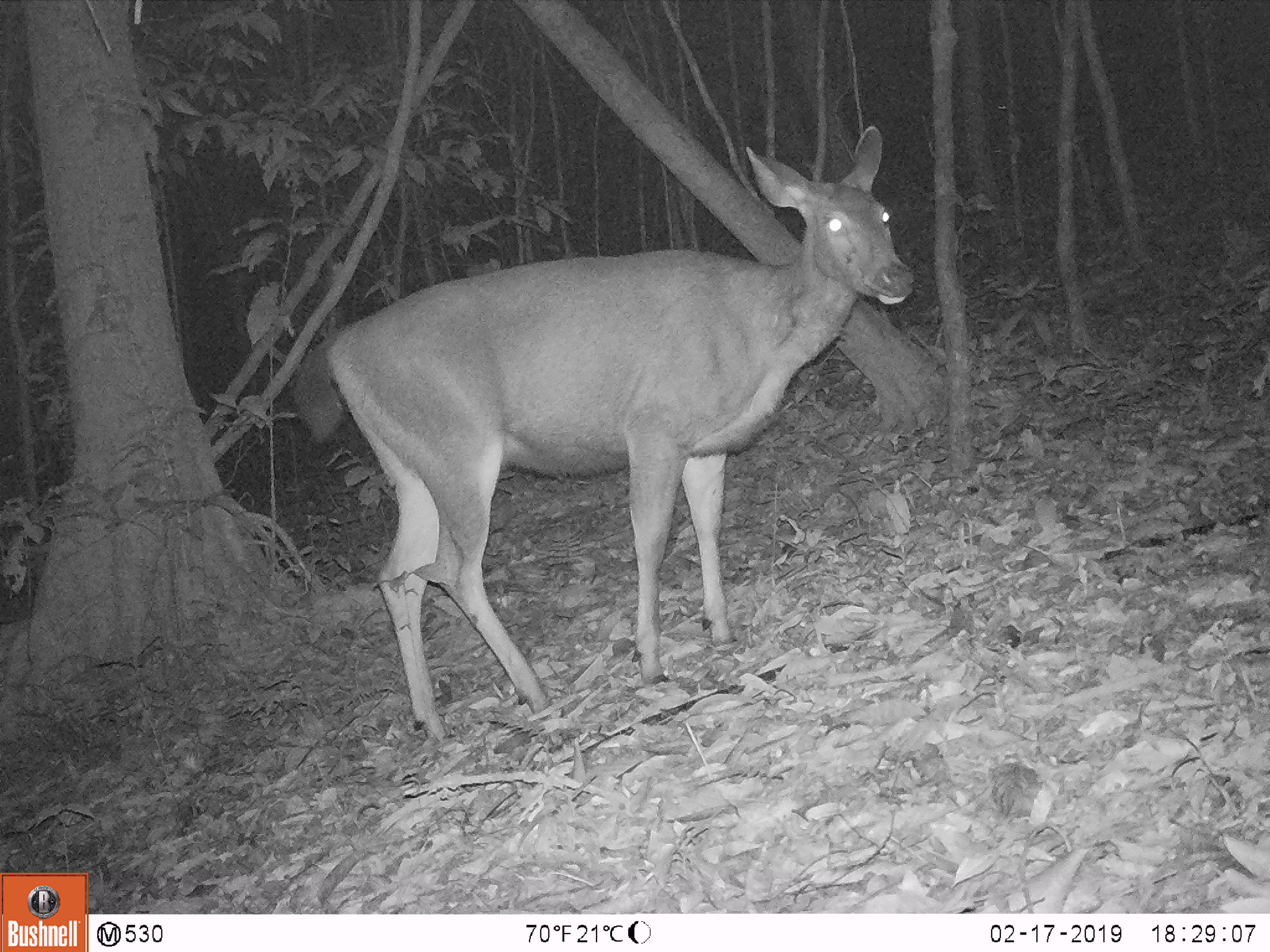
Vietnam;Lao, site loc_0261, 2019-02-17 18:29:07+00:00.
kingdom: Animalia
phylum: Chordata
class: Mammalia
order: Artiodactyla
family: Cervidae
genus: Rusa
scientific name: Rusa unicolor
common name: sambar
Sambar (Rusa unicolor). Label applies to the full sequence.